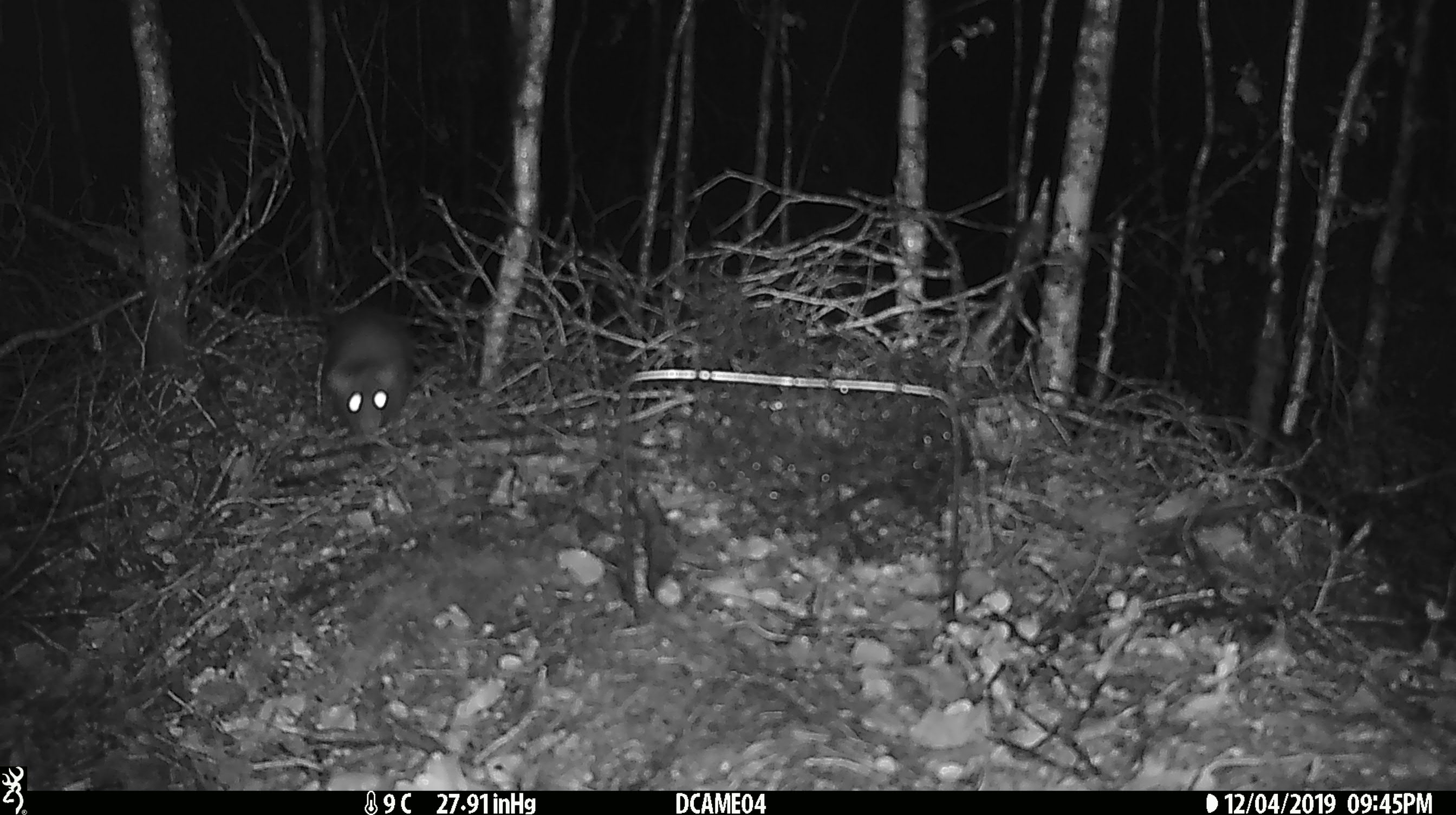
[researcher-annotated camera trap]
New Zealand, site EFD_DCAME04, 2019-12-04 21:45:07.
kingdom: Animalia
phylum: Chordata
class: Mammalia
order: Rodentia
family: Muridae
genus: Rattus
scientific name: Rattus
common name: rat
Rat (Rattus).